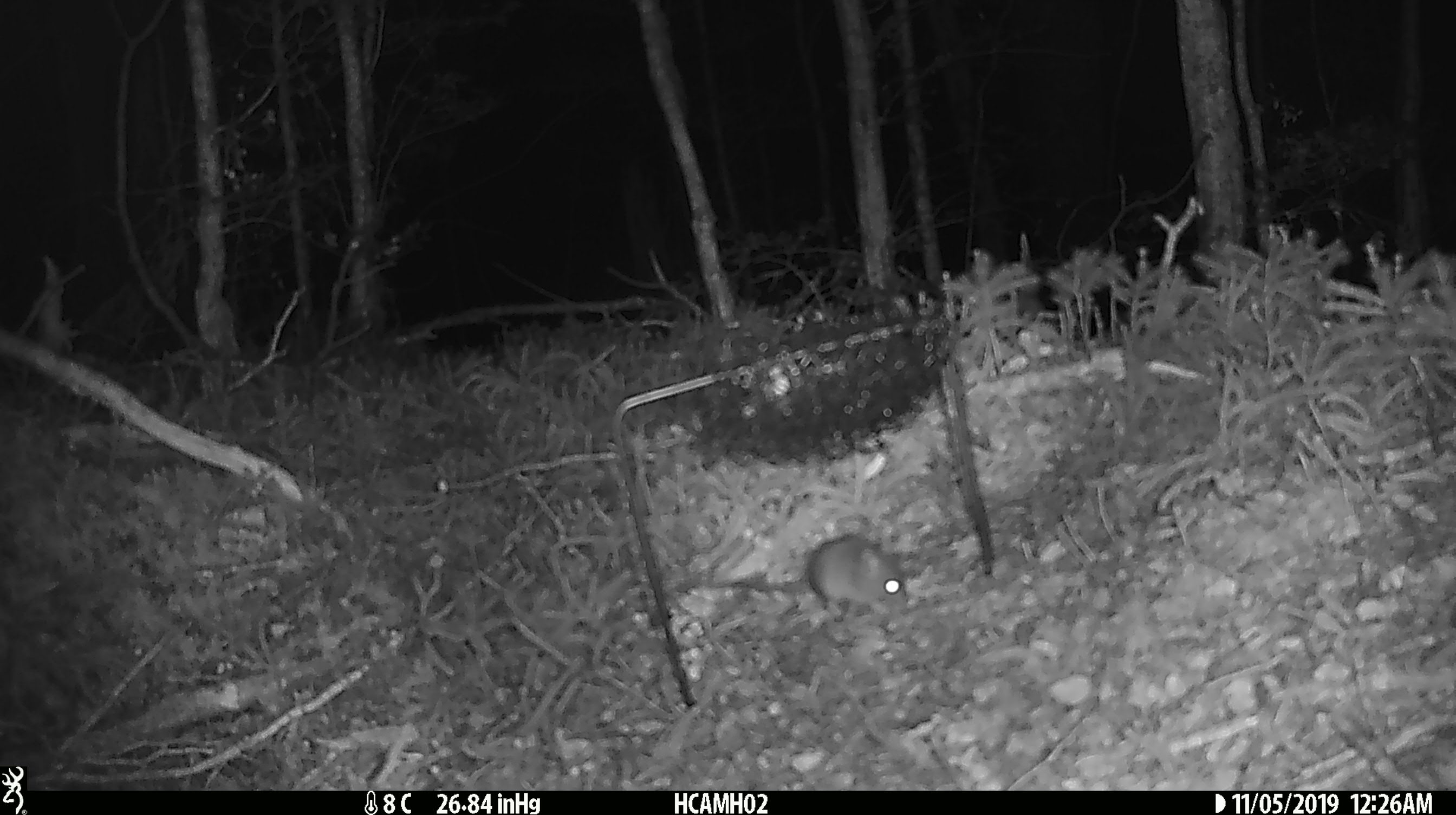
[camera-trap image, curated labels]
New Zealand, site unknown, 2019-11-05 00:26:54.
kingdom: Animalia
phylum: Chordata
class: Mammalia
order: Rodentia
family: Muridae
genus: Mus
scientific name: Mus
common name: mouse